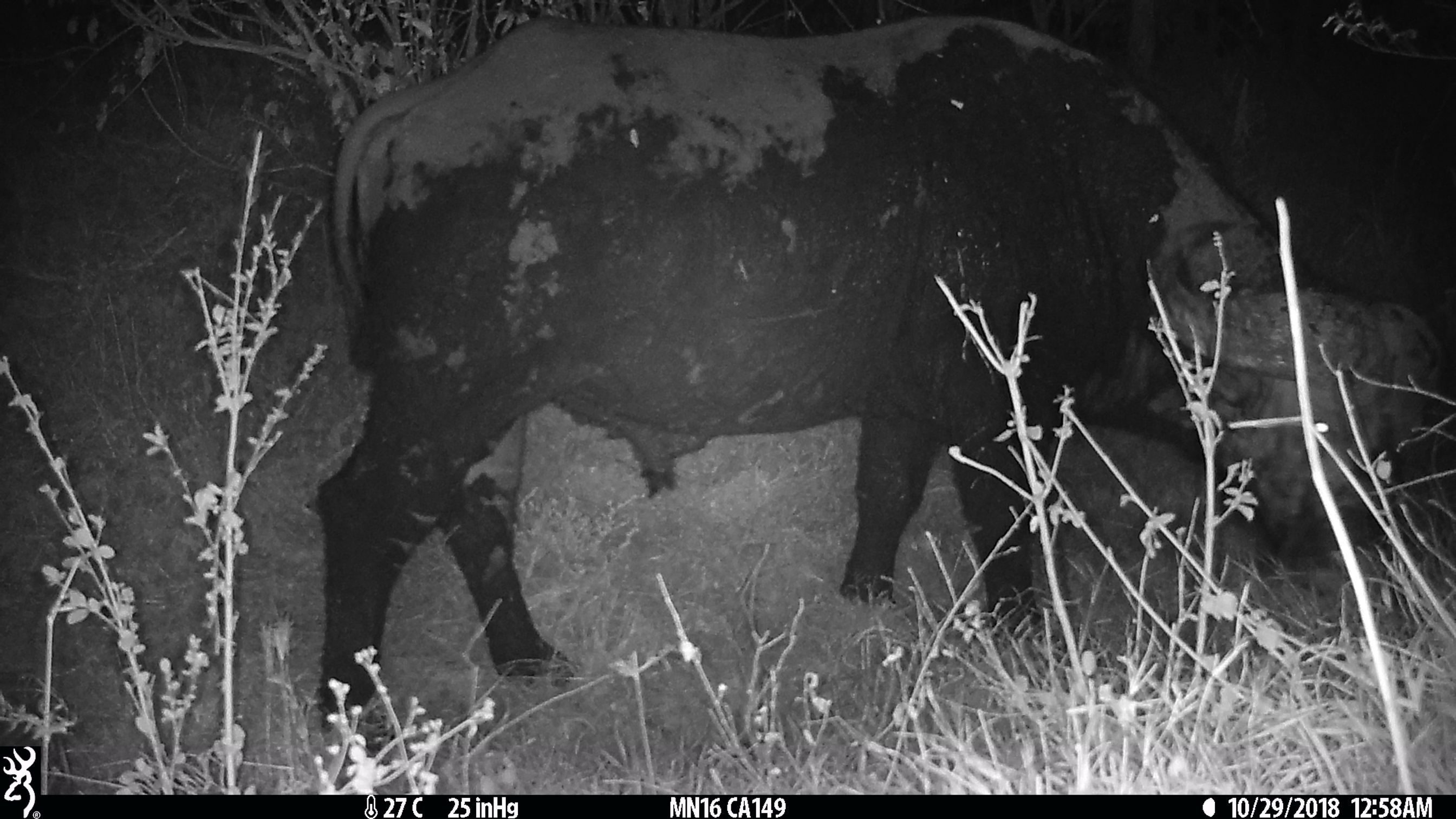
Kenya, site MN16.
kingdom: Animalia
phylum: Chordata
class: Mammalia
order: Artiodactyla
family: Bovidae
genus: Syncerus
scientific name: Syncerus caffer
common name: buffalo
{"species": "buffalo (Syncerus caffer)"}